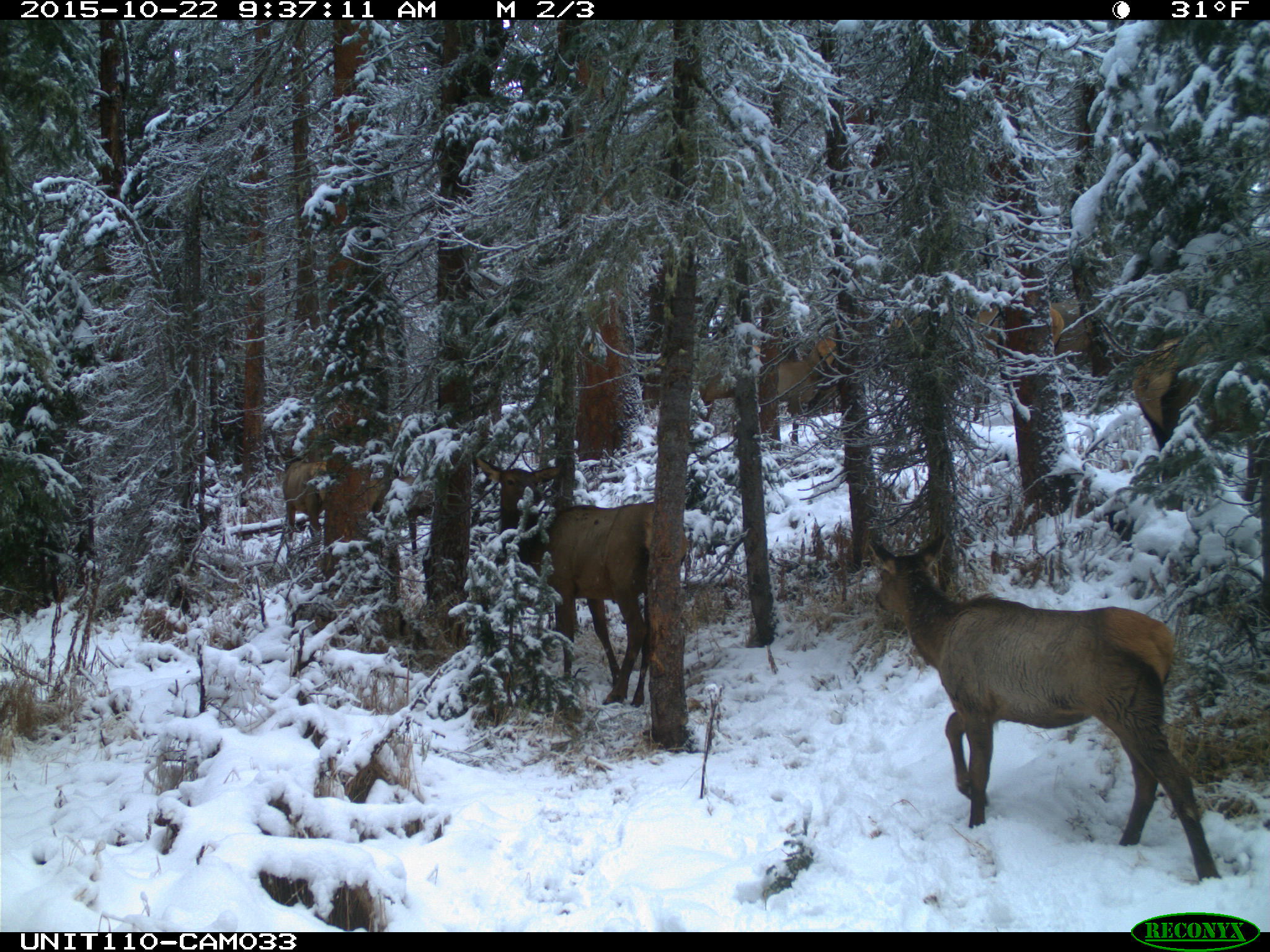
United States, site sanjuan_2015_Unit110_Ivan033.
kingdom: Animalia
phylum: Chordata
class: Mammalia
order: Artiodactyla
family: Cervidae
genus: Cervus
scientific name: Cervus elaphus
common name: red deer